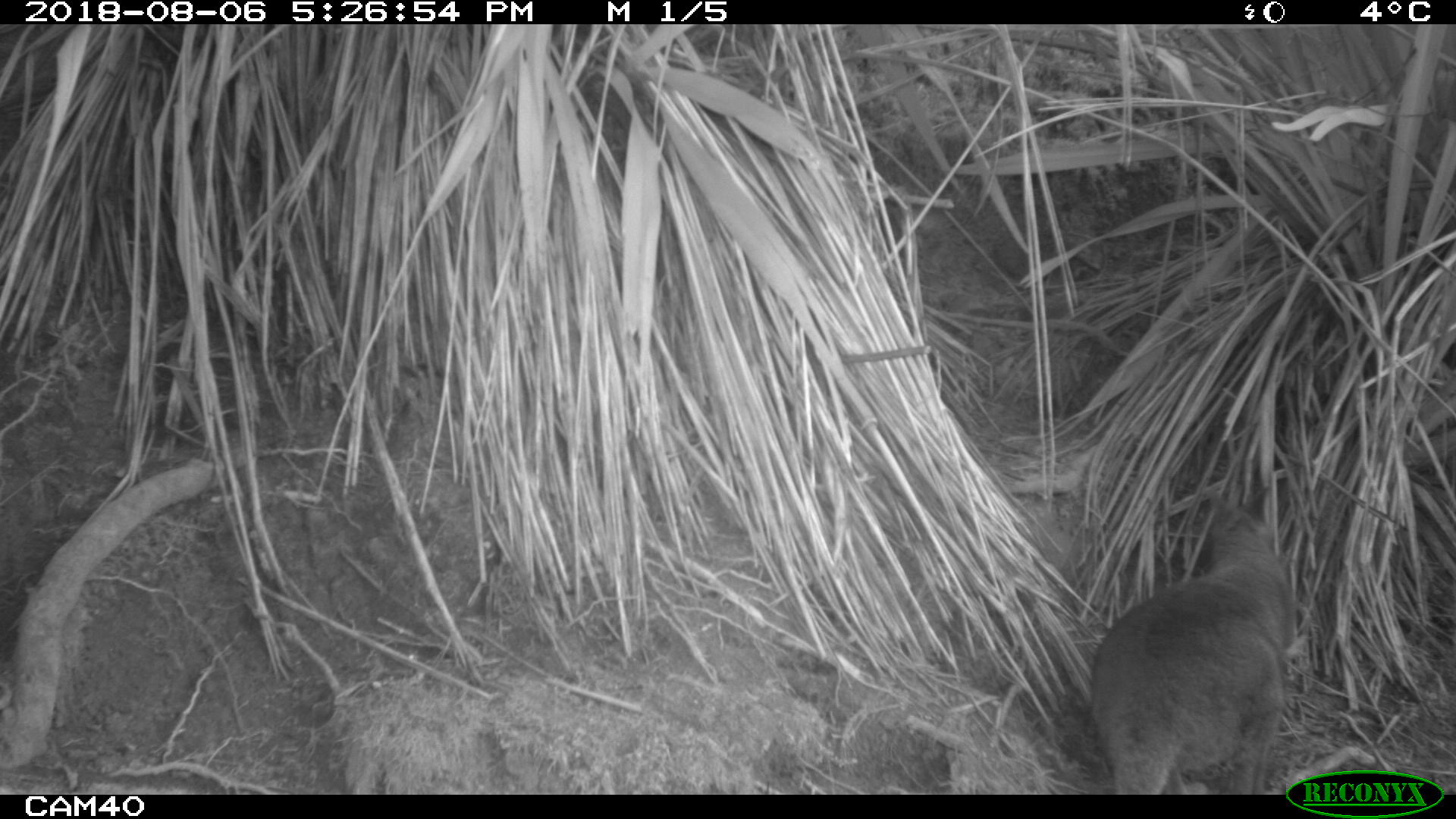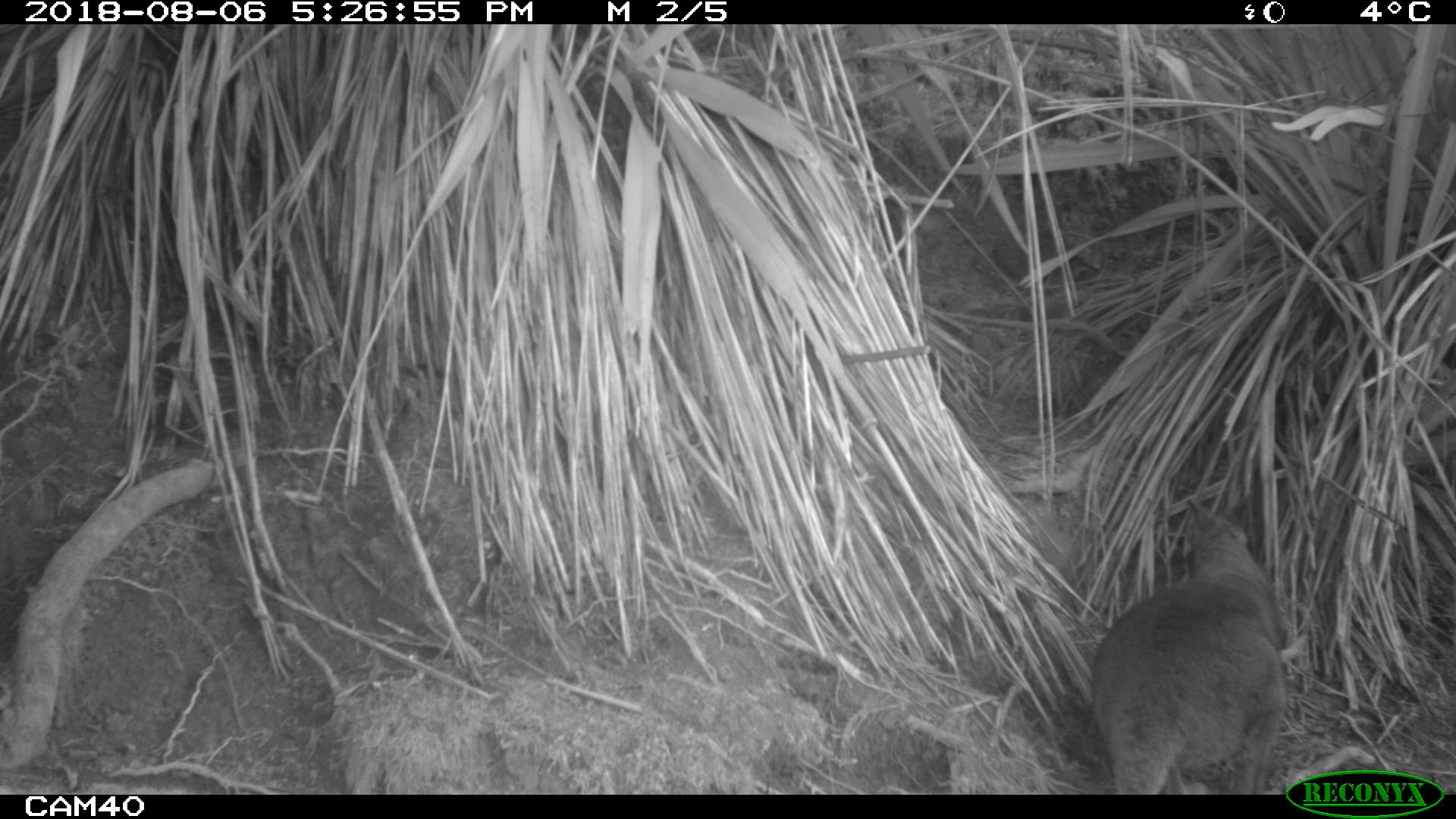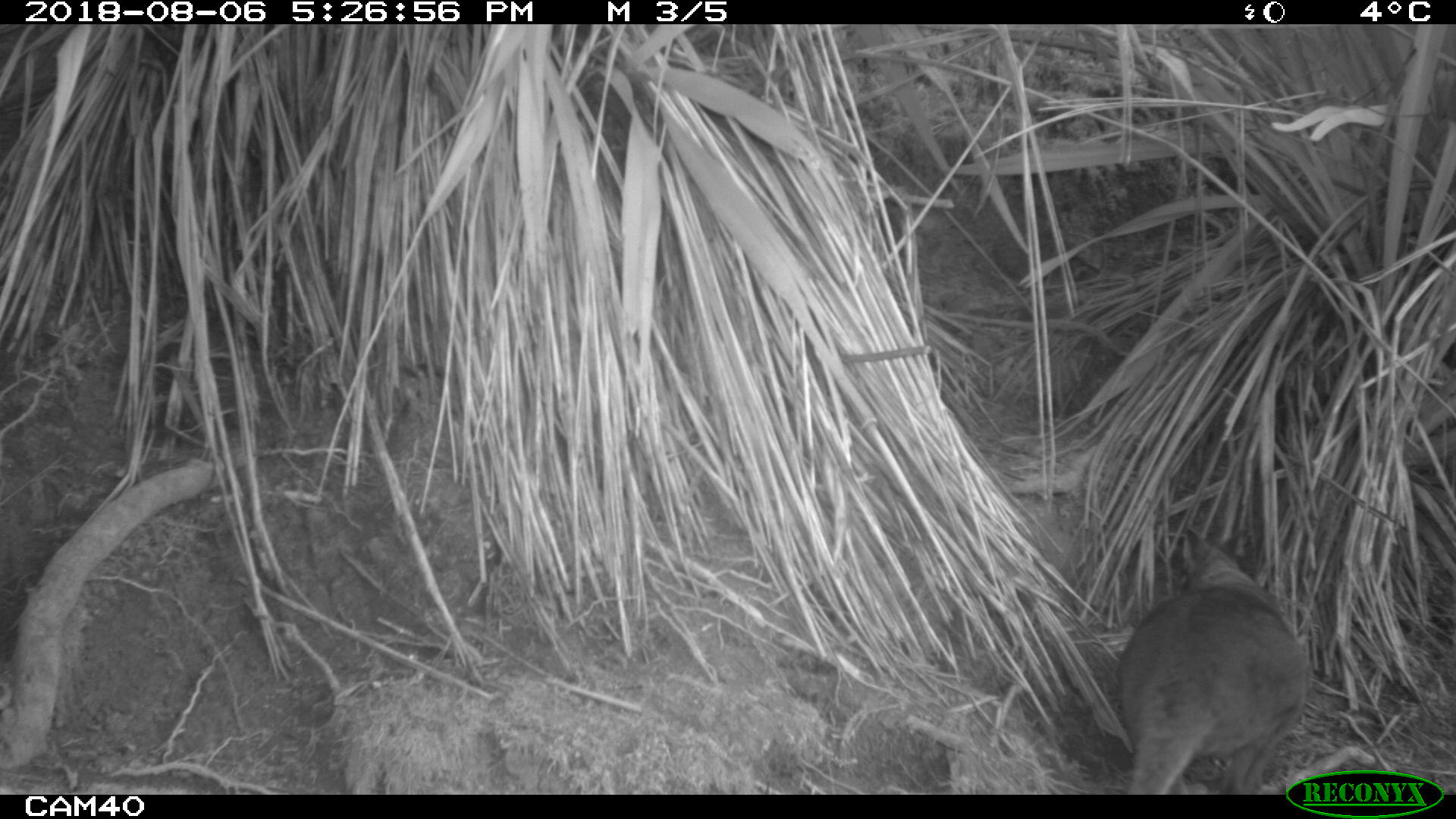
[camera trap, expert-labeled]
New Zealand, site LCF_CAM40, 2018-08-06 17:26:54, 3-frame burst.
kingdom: Animalia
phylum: Chordata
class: Mammalia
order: Diprotodontia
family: Macropodidae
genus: Notamacropus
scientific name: Notamacropus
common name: wallaby